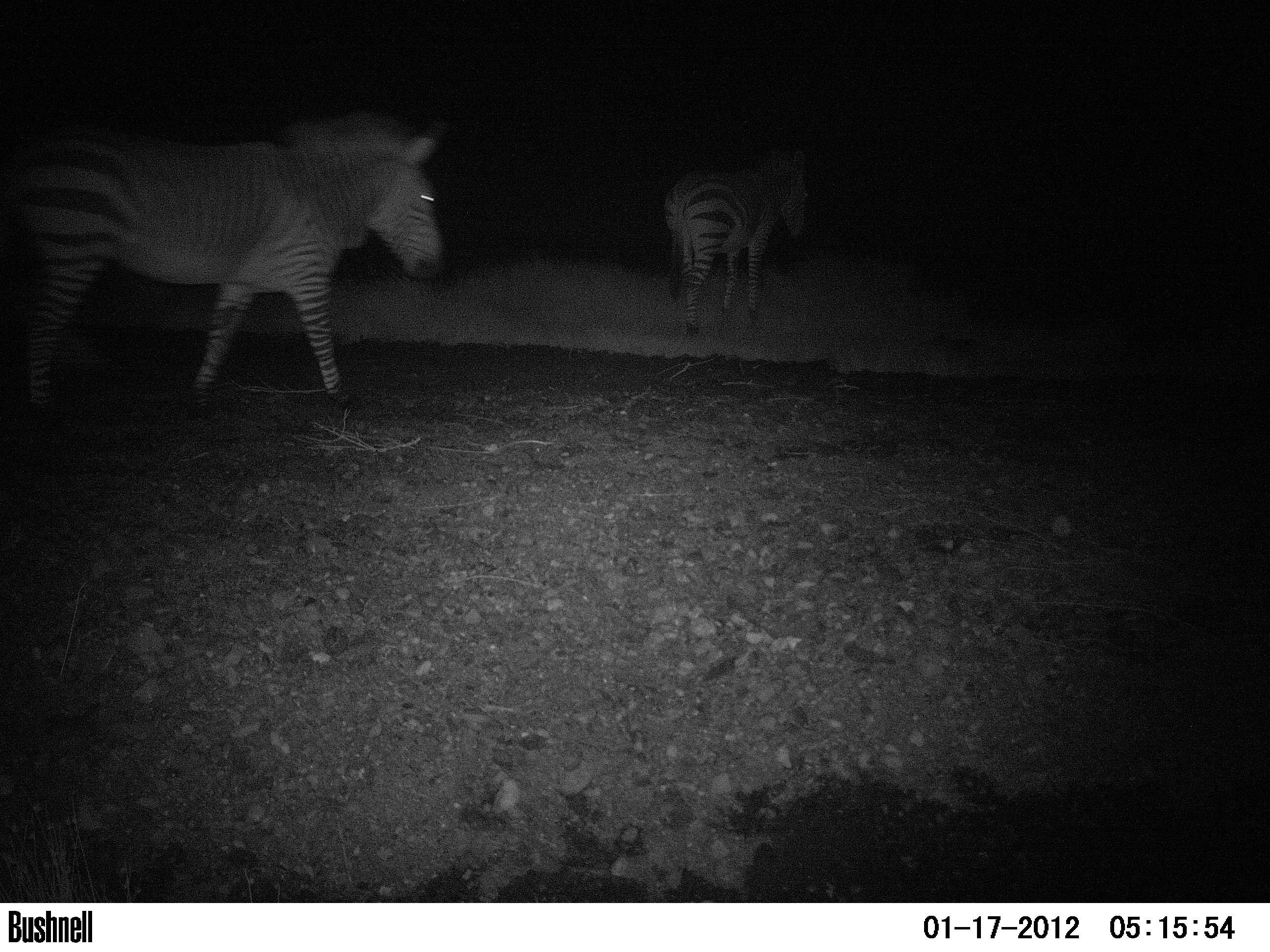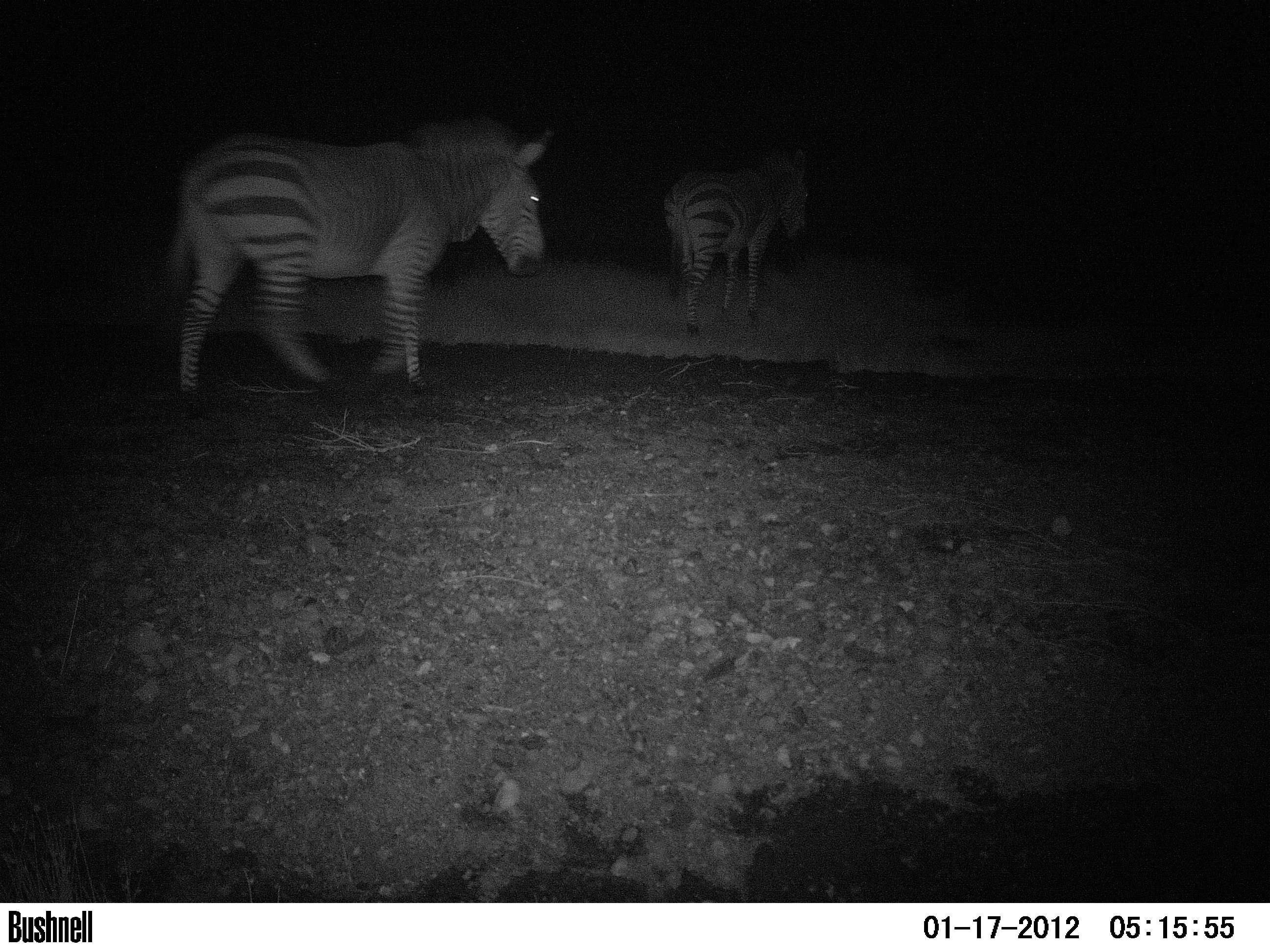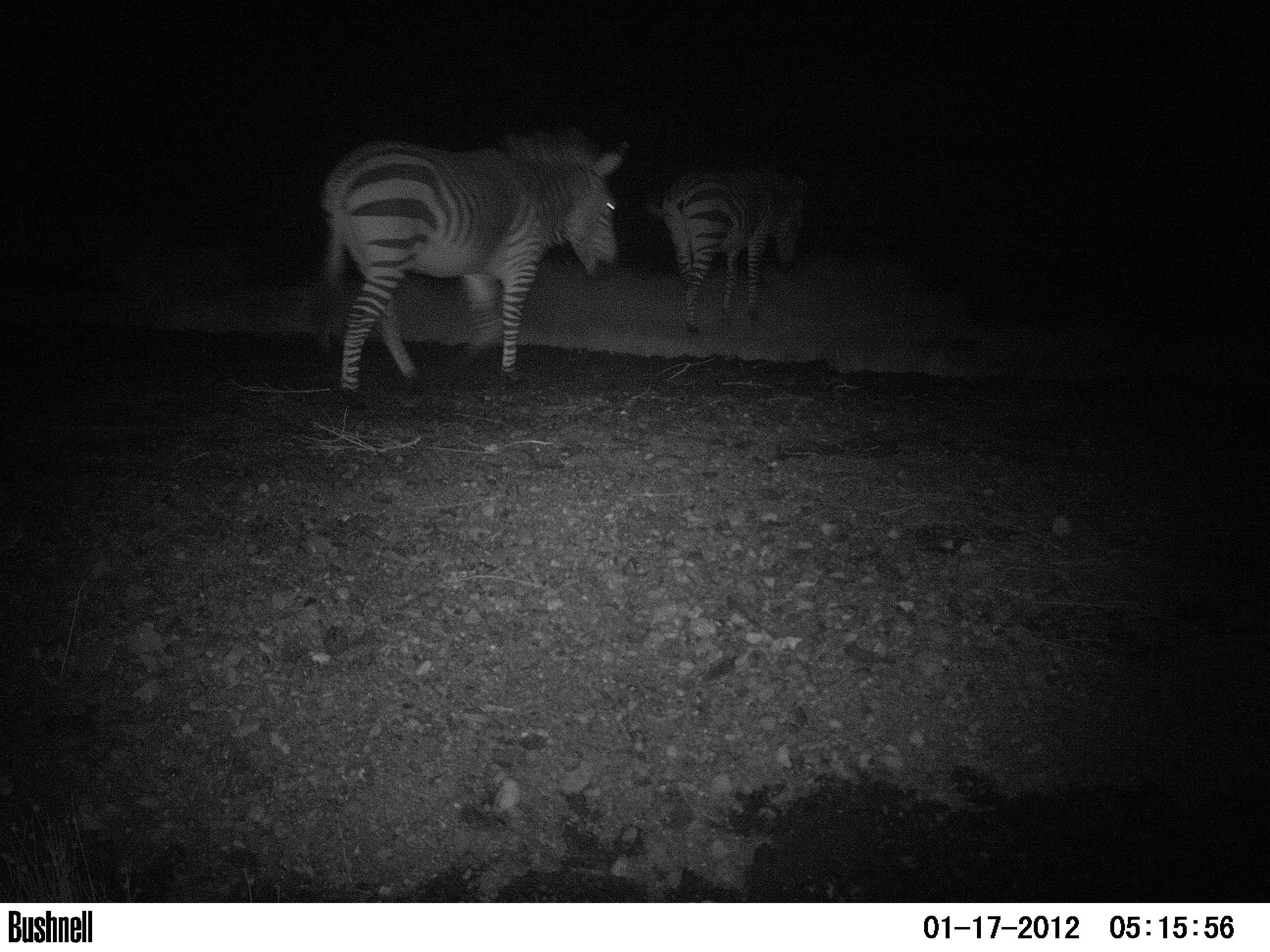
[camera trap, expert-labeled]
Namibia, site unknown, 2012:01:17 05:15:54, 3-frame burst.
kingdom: Animalia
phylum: Chordata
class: Mammalia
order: Perissodactyla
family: Equidae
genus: Equus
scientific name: Equus zebra hartmannae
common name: hartmann's mountain zebra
Equus zebra hartmannae (hartmann's mountain zebra).